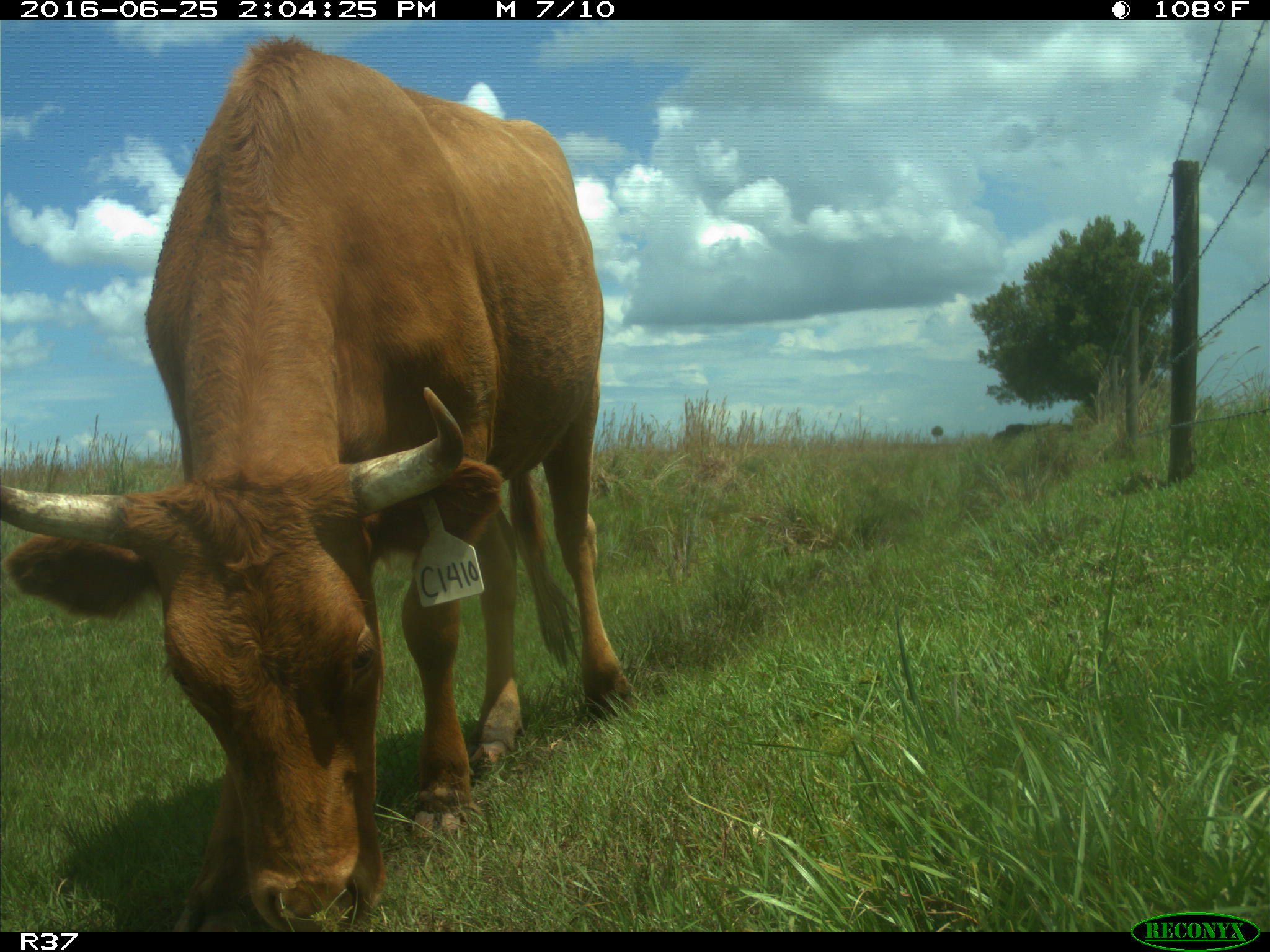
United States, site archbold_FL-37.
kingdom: Animalia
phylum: Chordata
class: Mammalia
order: Artiodactyla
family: Bovidae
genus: Bos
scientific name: Bos taurus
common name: domestic cow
Bos taurus (domestic cow).